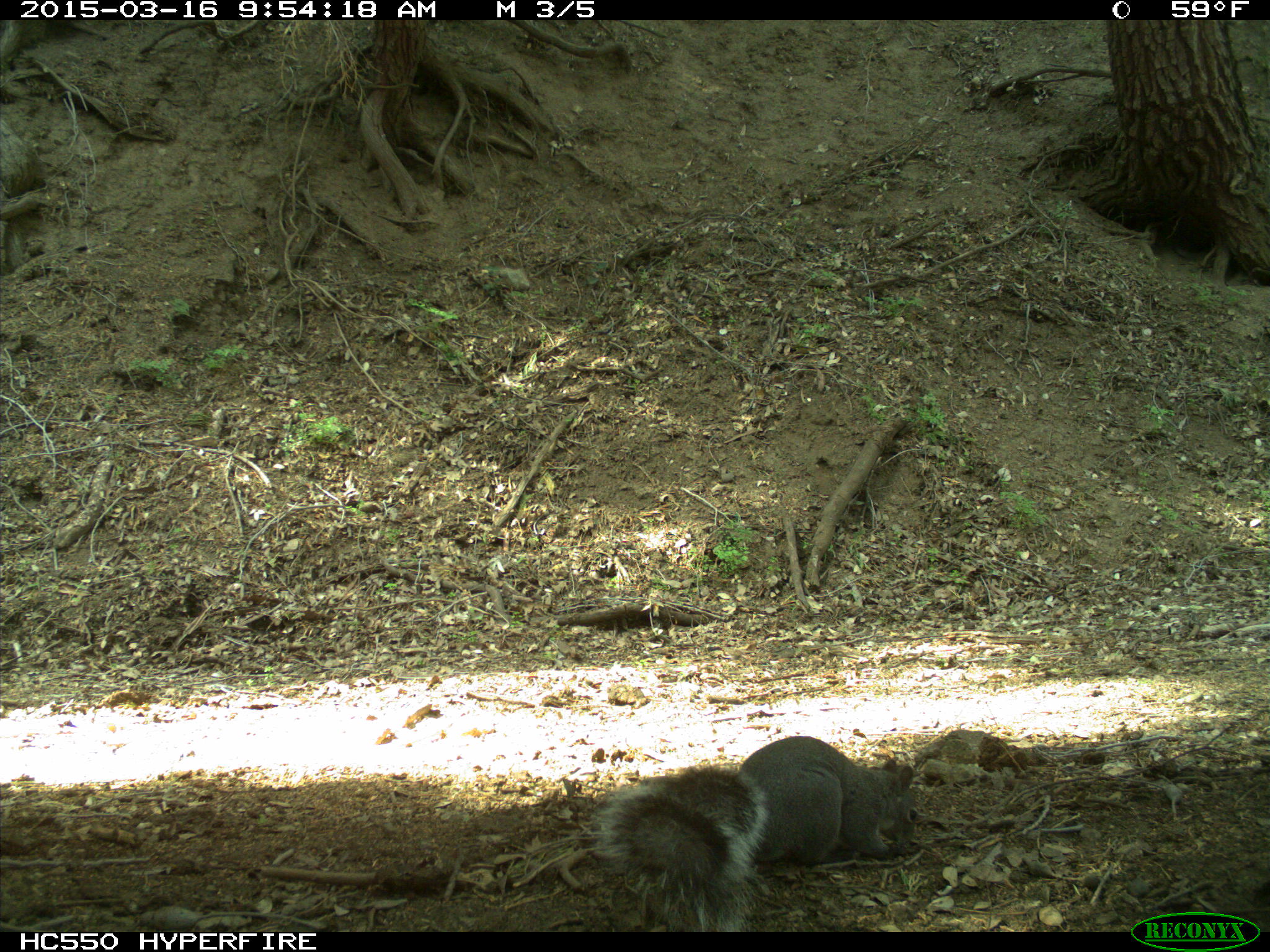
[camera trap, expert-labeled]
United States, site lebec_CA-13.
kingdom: Animalia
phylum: Chordata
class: Mammalia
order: Rodentia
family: Sciuridae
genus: Sciurus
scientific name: Sciurus carolinensis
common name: eastern gray squirrel